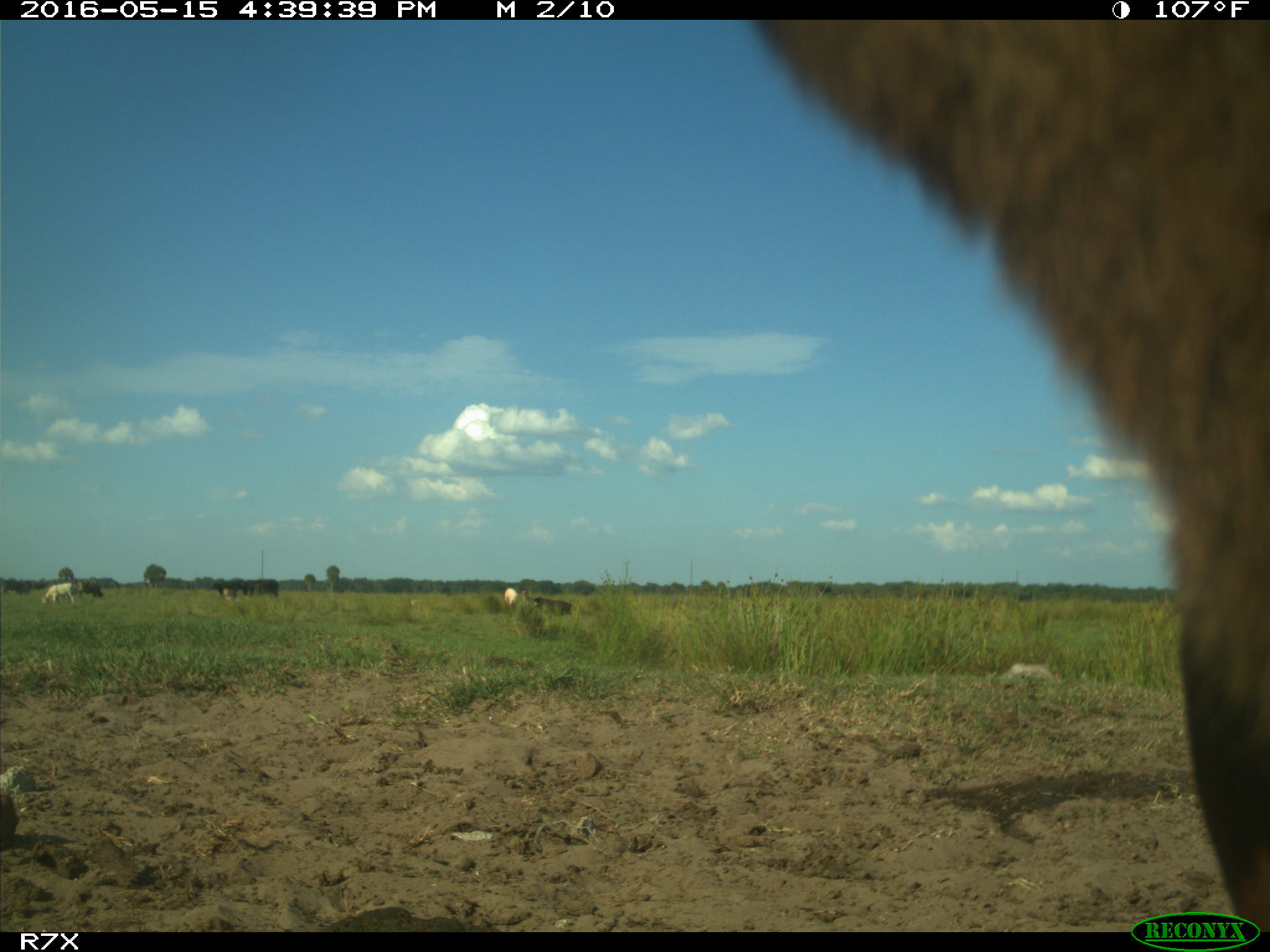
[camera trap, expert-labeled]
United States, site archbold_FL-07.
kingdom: Animalia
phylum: Chordata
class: Mammalia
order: Artiodactyla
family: Bovidae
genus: Bos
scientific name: Bos taurus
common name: domestic cow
Bos taurus (domestic cow).